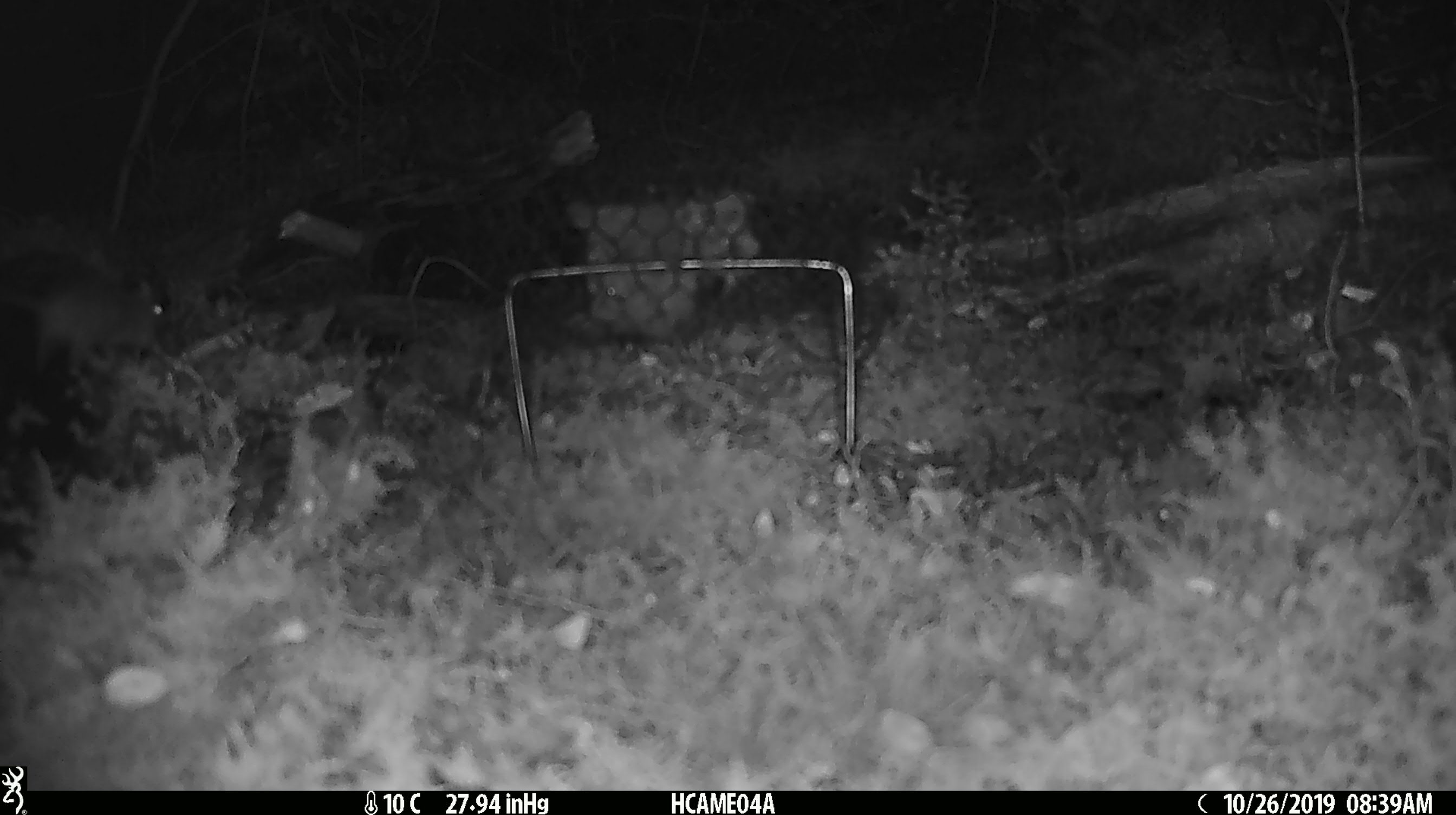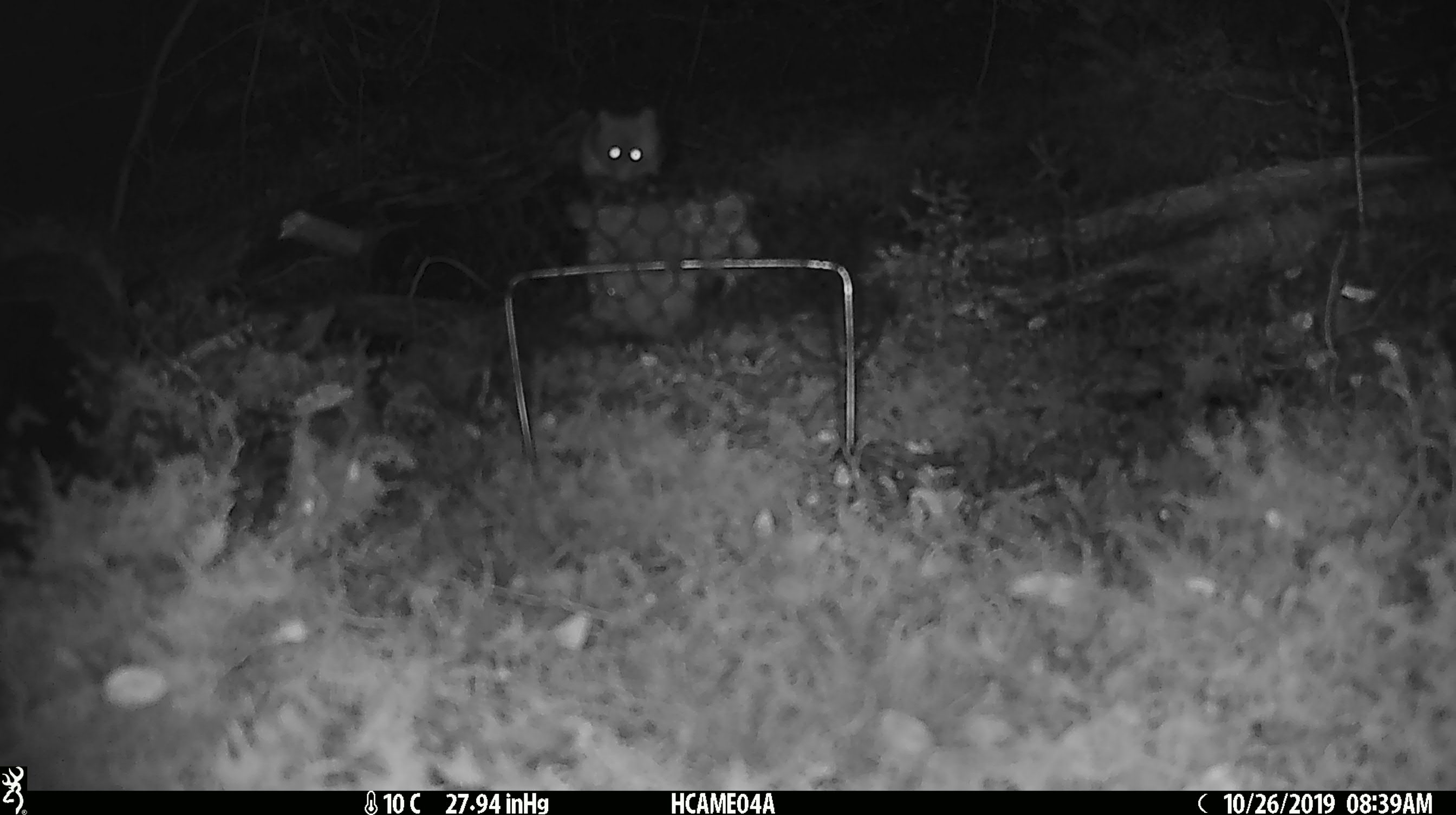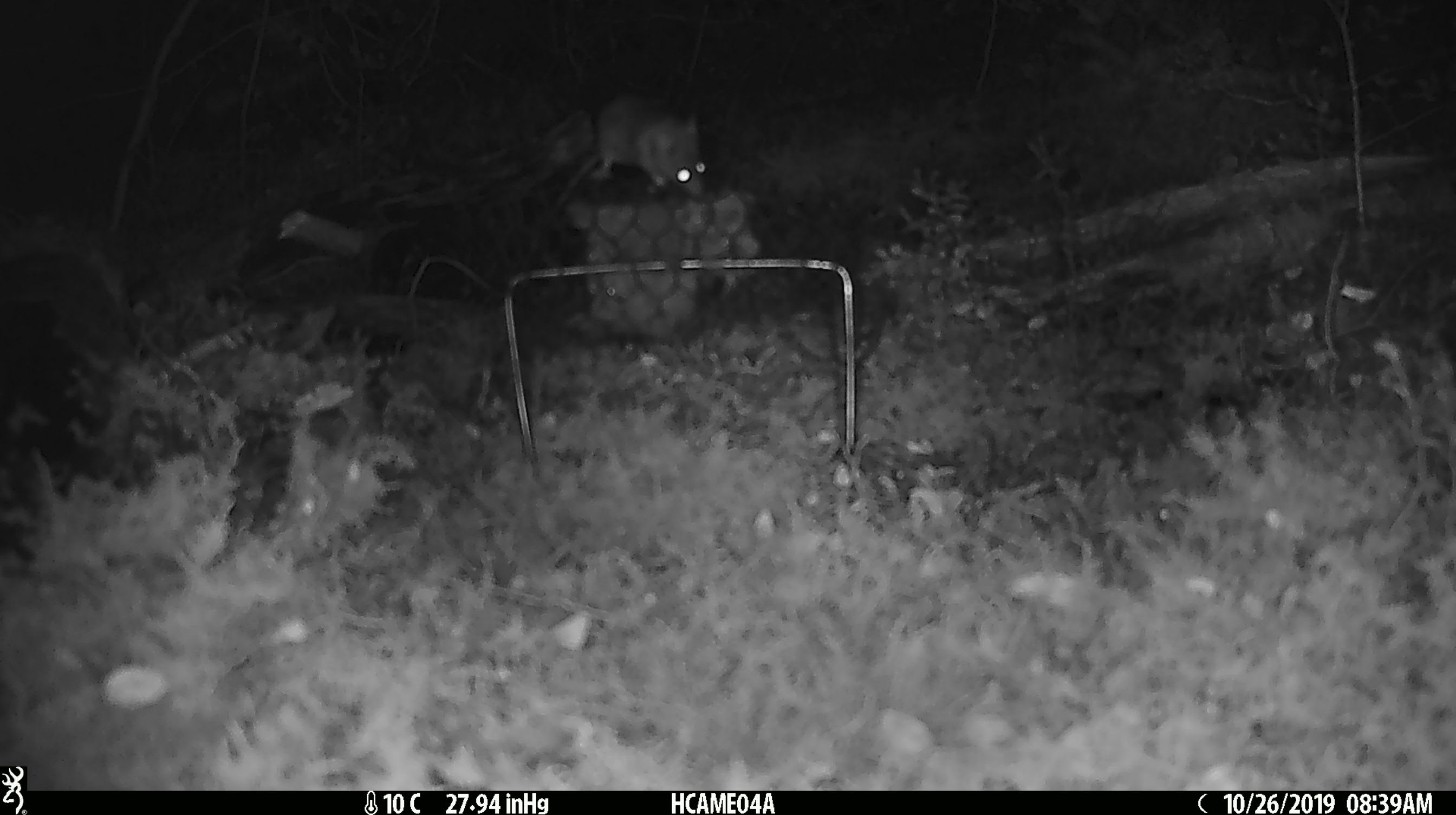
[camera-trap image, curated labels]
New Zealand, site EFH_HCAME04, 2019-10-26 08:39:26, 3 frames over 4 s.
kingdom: Animalia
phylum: Chordata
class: Mammalia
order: Rodentia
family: Muridae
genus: Mus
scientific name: Mus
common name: mouse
Mouse (Mus).